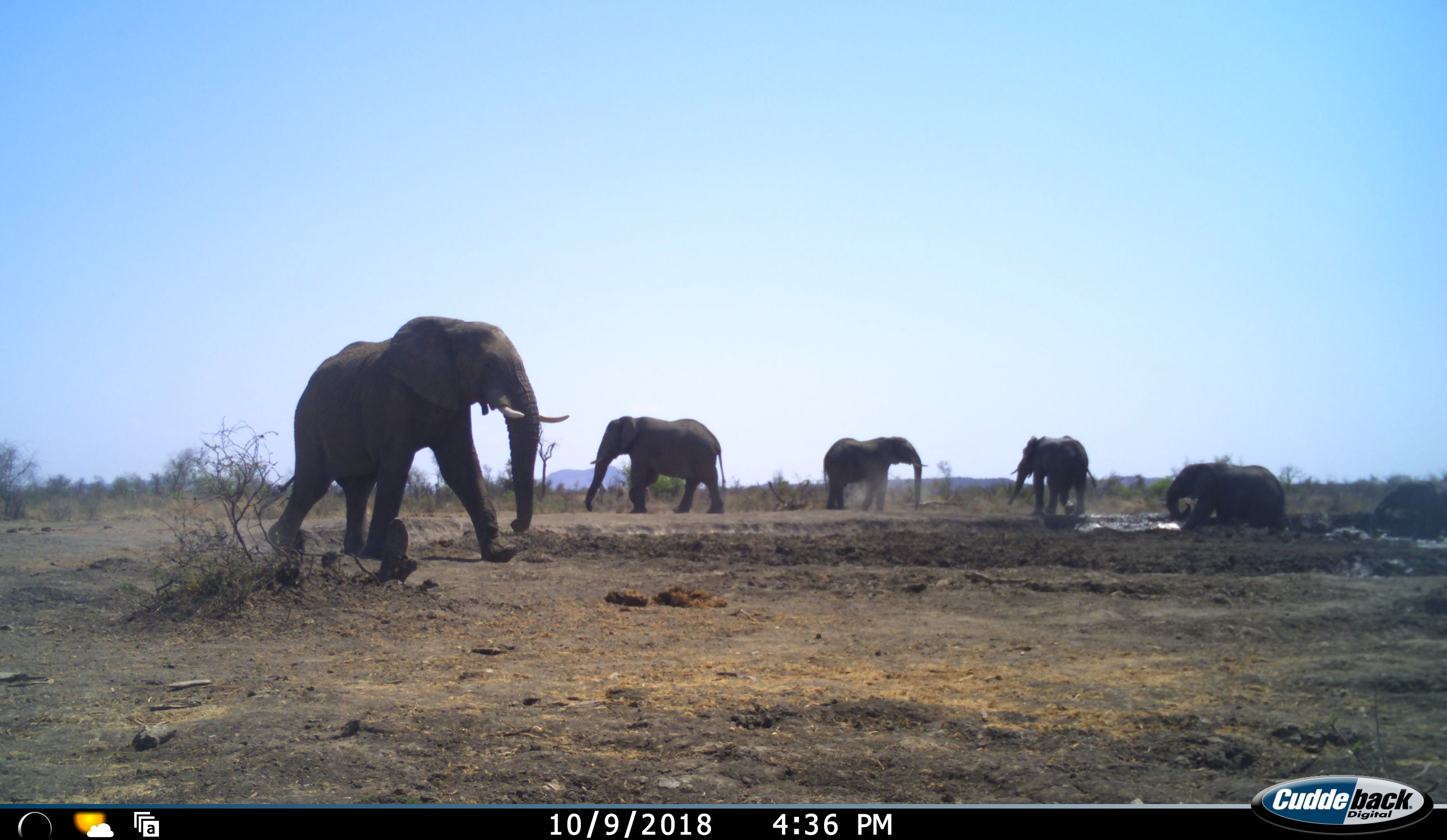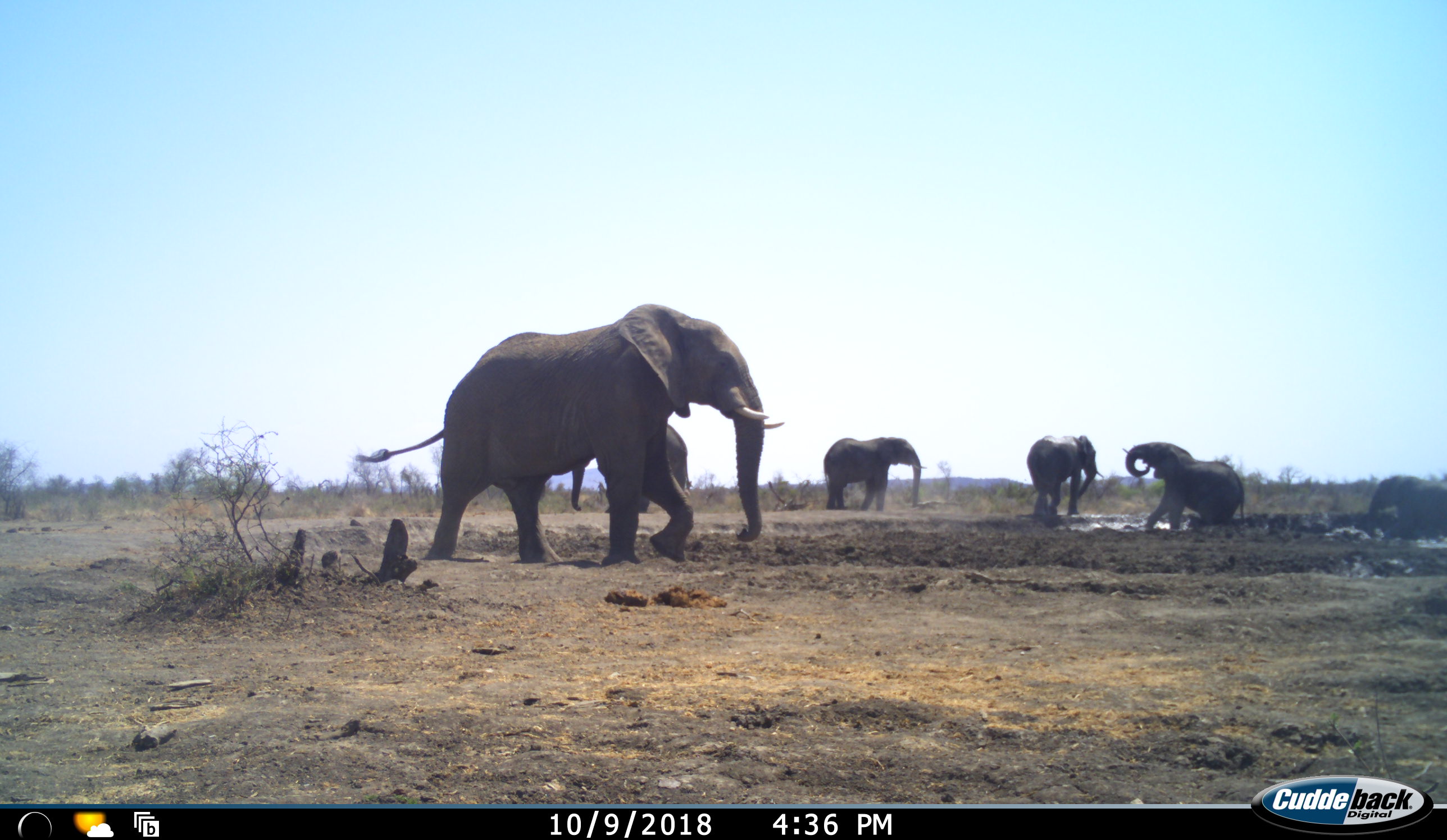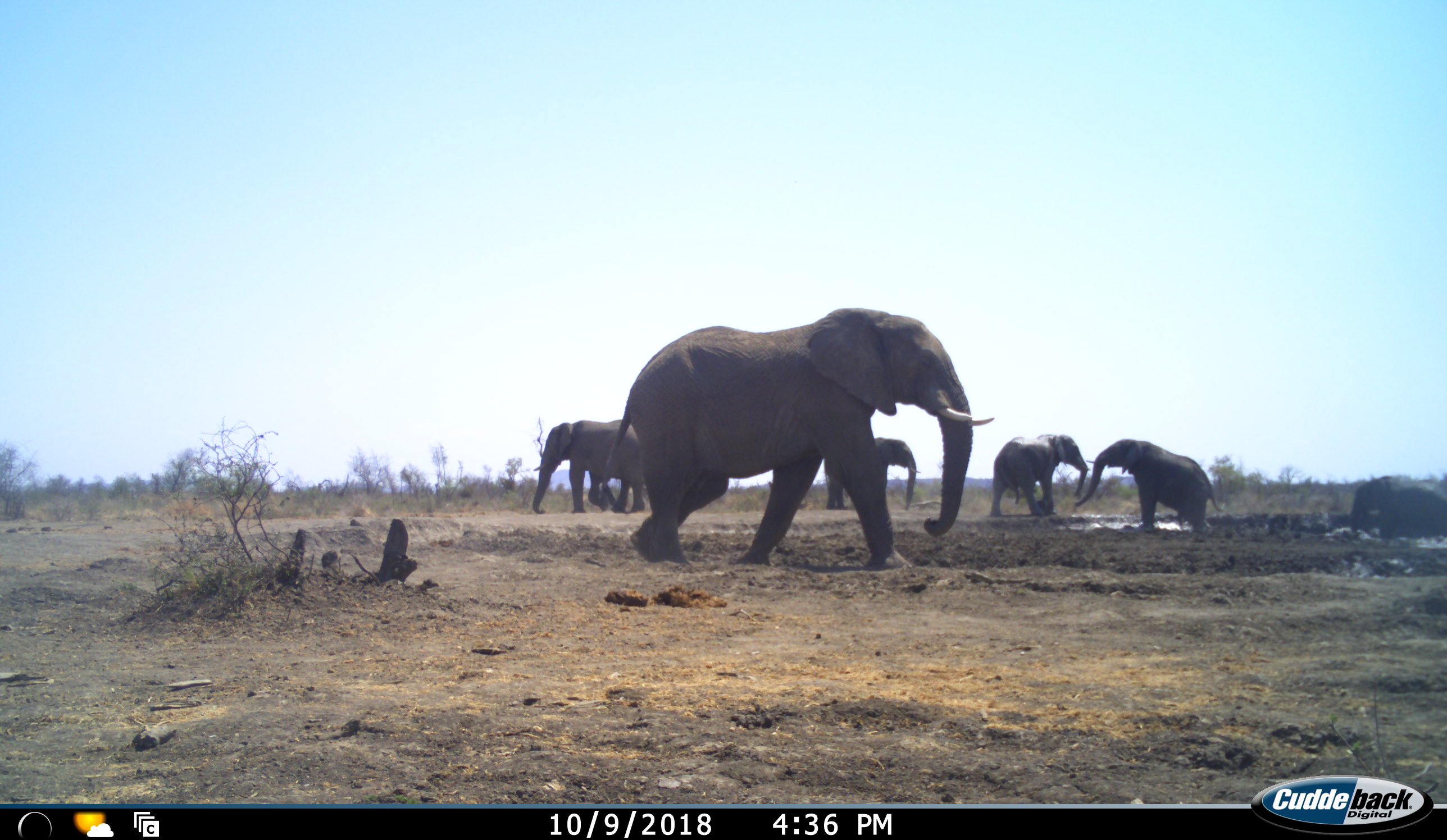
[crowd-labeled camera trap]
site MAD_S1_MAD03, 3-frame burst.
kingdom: Animalia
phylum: Chordata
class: Mammalia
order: Proboscidea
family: Elephantidae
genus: Loxodonta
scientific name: Loxodonta africana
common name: african bush elephant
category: elephant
Elephant (african bush elephant) (Loxodonta africana), count 6. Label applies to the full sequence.